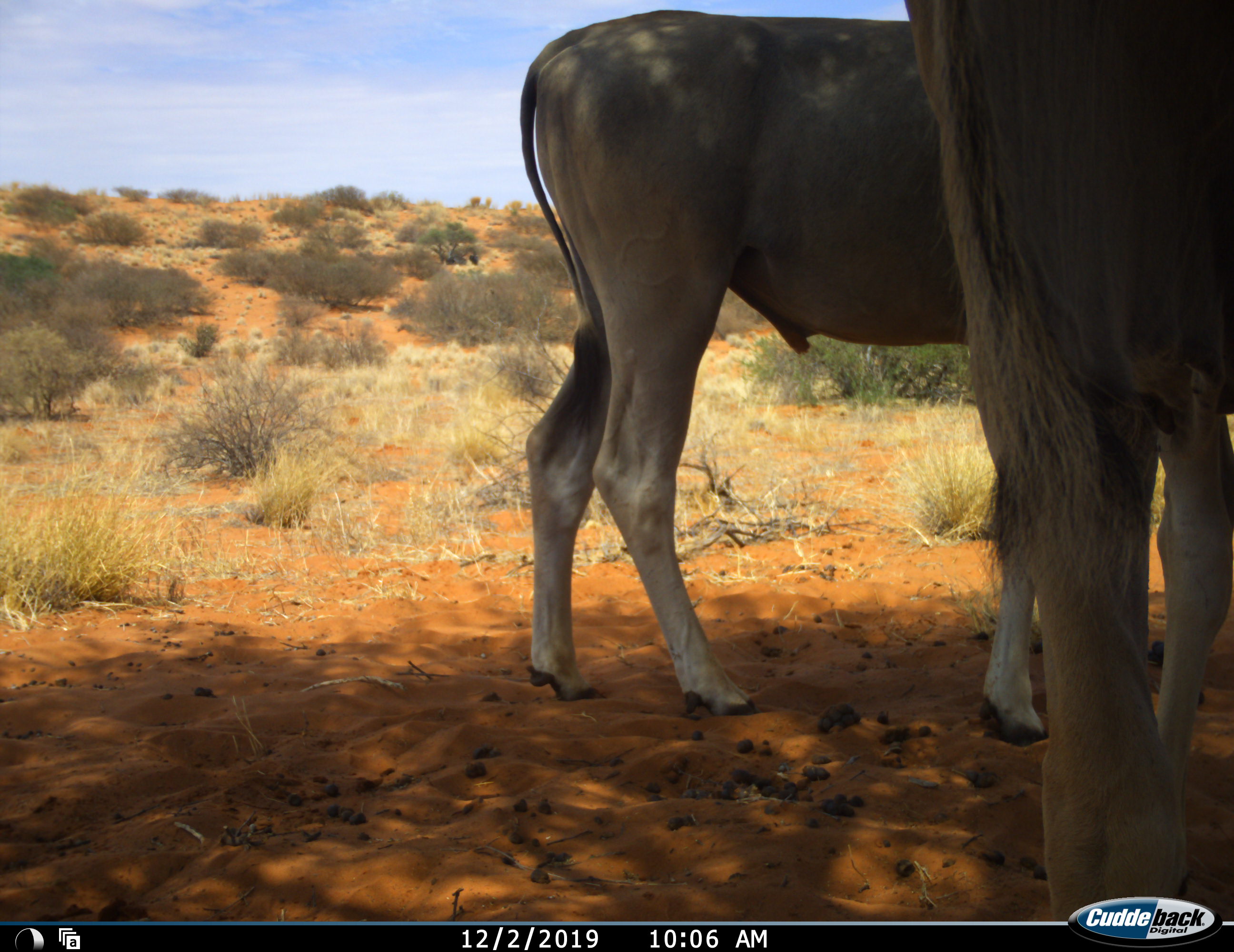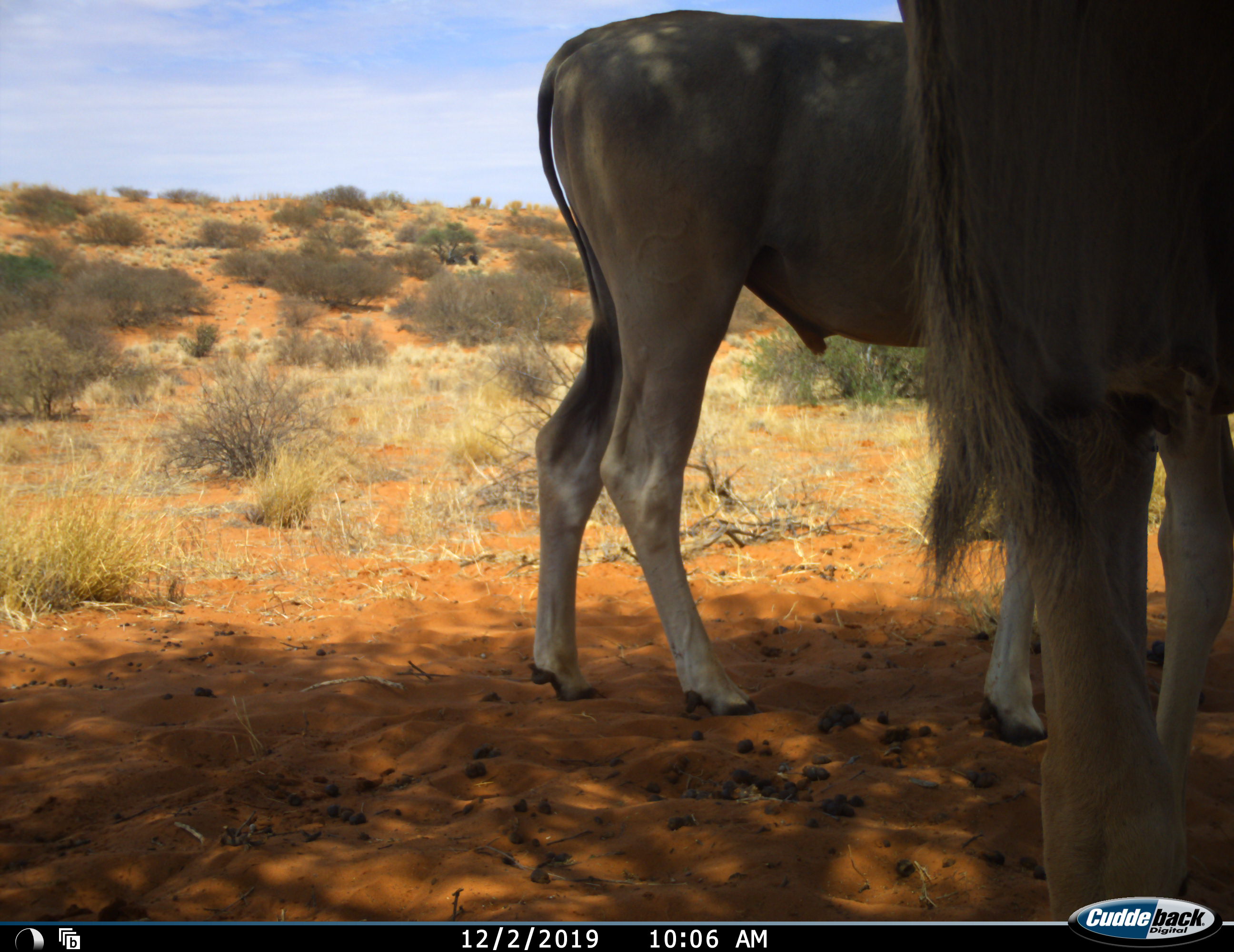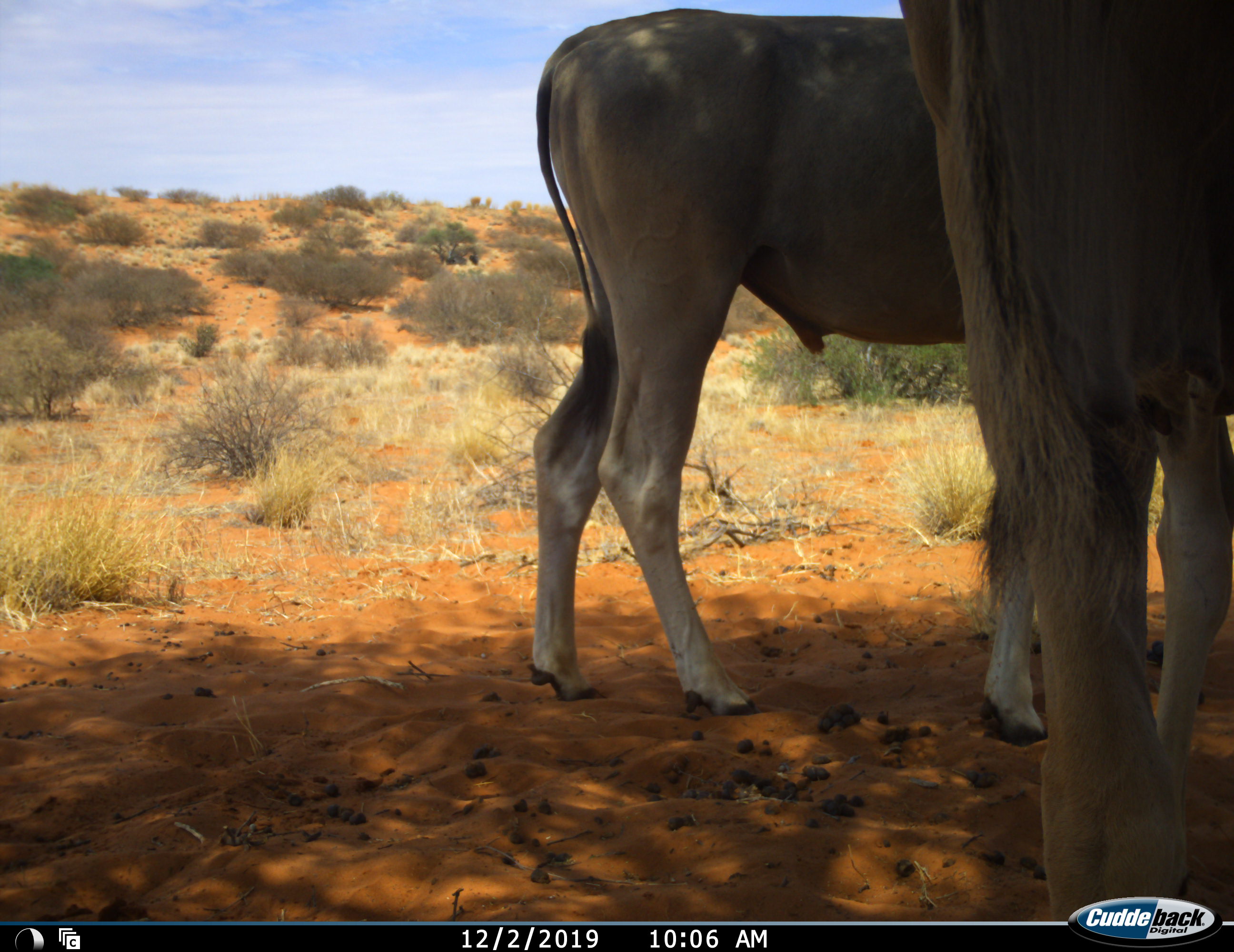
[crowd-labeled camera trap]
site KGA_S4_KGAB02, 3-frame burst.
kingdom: Animalia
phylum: Chordata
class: Mammalia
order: Artiodactyla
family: Bovidae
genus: Tragelaphus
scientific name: Tragelaphus oryx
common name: eland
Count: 2.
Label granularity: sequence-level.